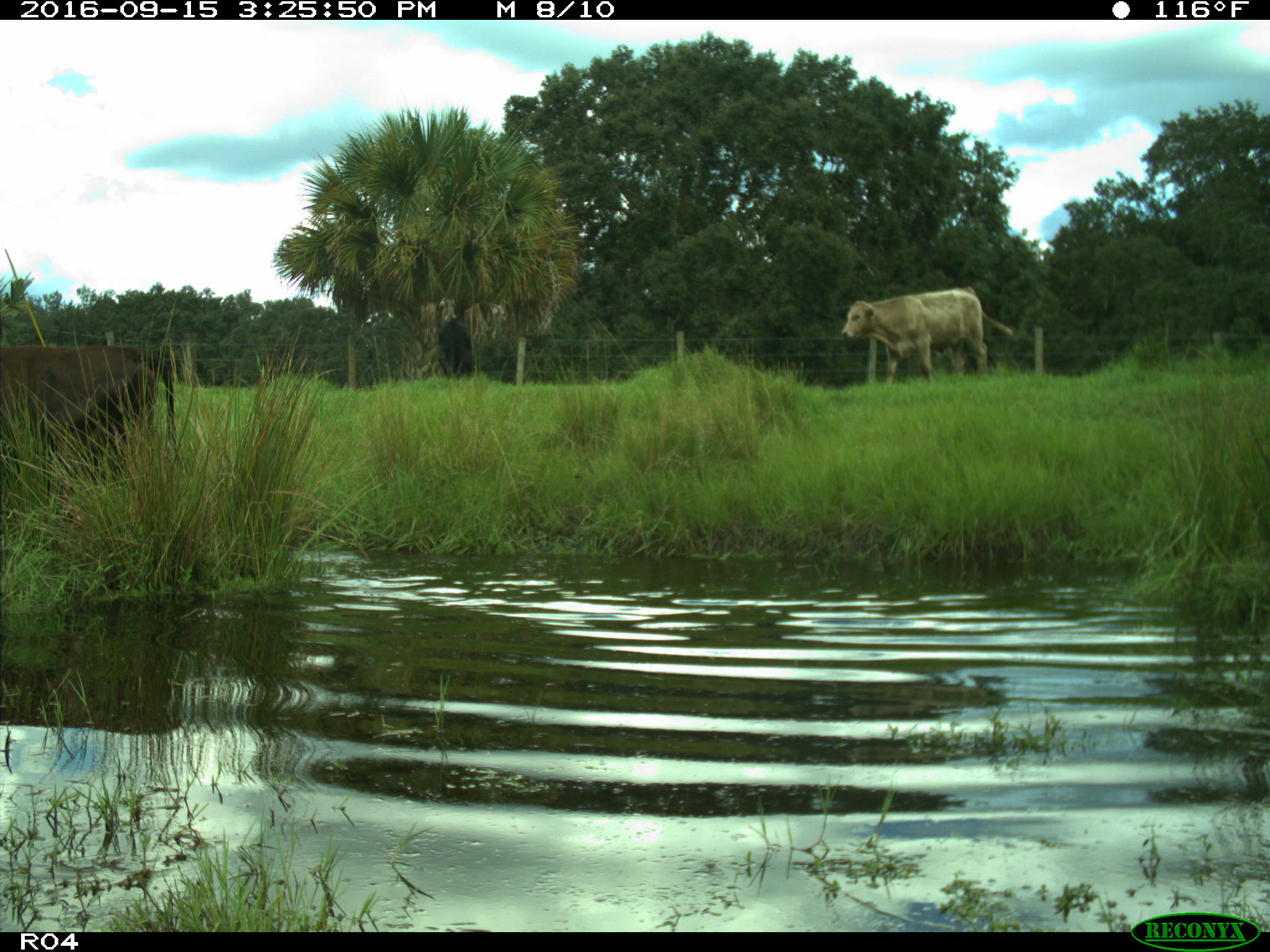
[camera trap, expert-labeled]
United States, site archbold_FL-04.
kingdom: Animalia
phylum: Chordata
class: Mammalia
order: Artiodactyla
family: Bovidae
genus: Bos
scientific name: Bos taurus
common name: domestic cow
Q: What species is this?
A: Bos taurus (domestic cow).